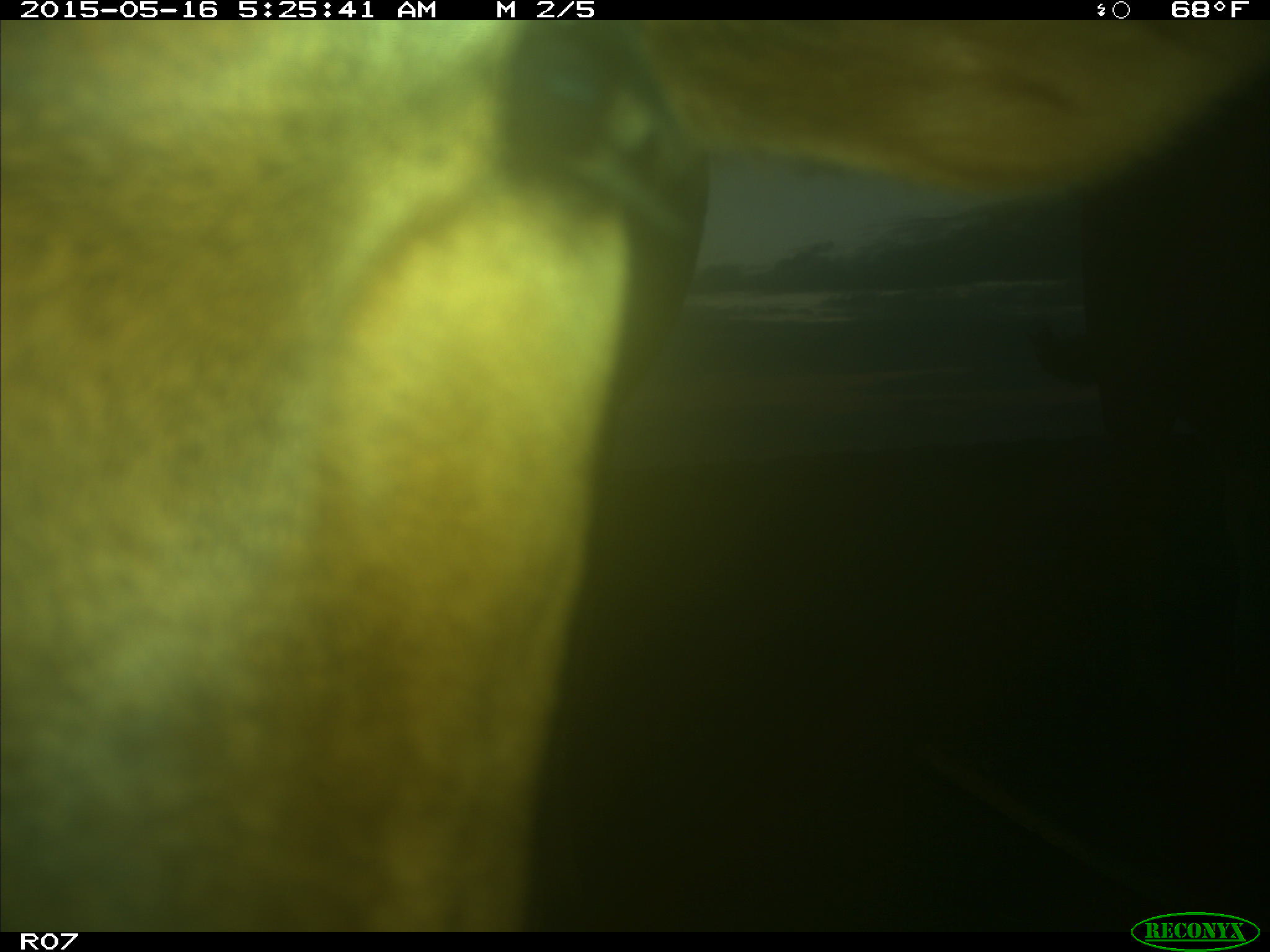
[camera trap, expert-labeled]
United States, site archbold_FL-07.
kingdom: Animalia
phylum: Chordata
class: Mammalia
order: Artiodactyla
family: Bovidae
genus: Bos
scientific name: Bos taurus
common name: domestic cow